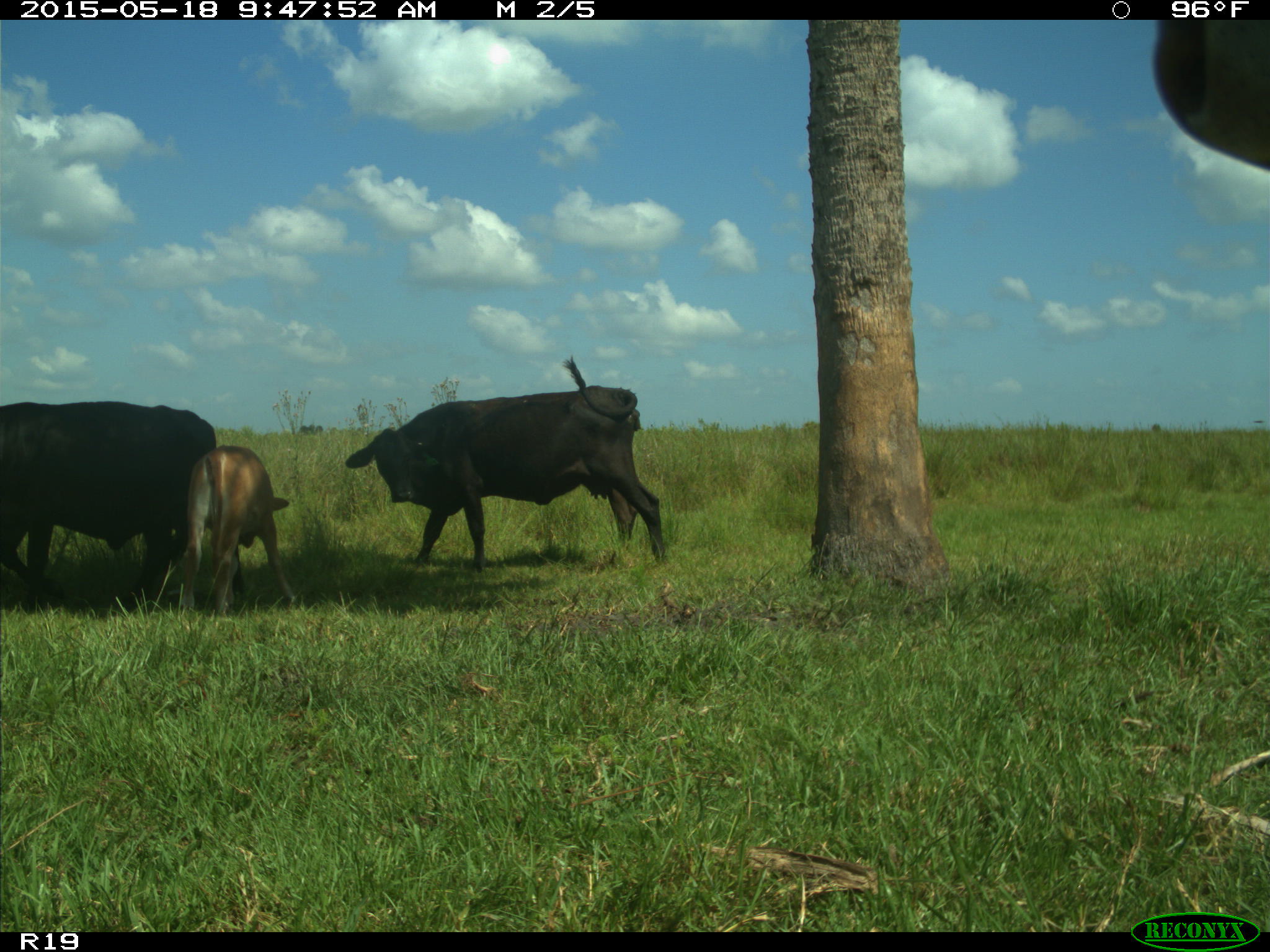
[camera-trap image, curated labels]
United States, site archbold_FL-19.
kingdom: Animalia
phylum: Chordata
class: Mammalia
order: Artiodactyla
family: Bovidae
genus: Bos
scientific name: Bos taurus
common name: domestic cow